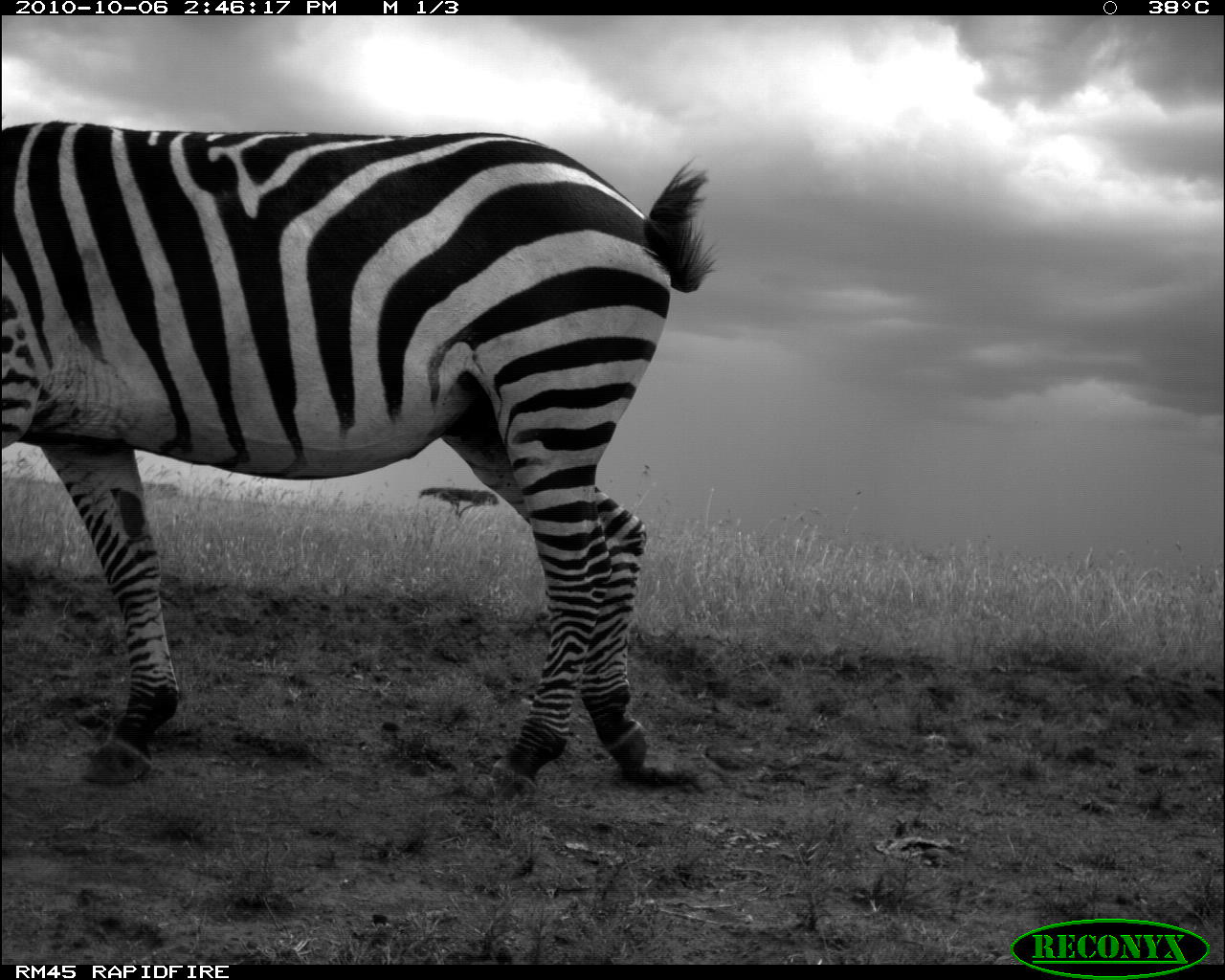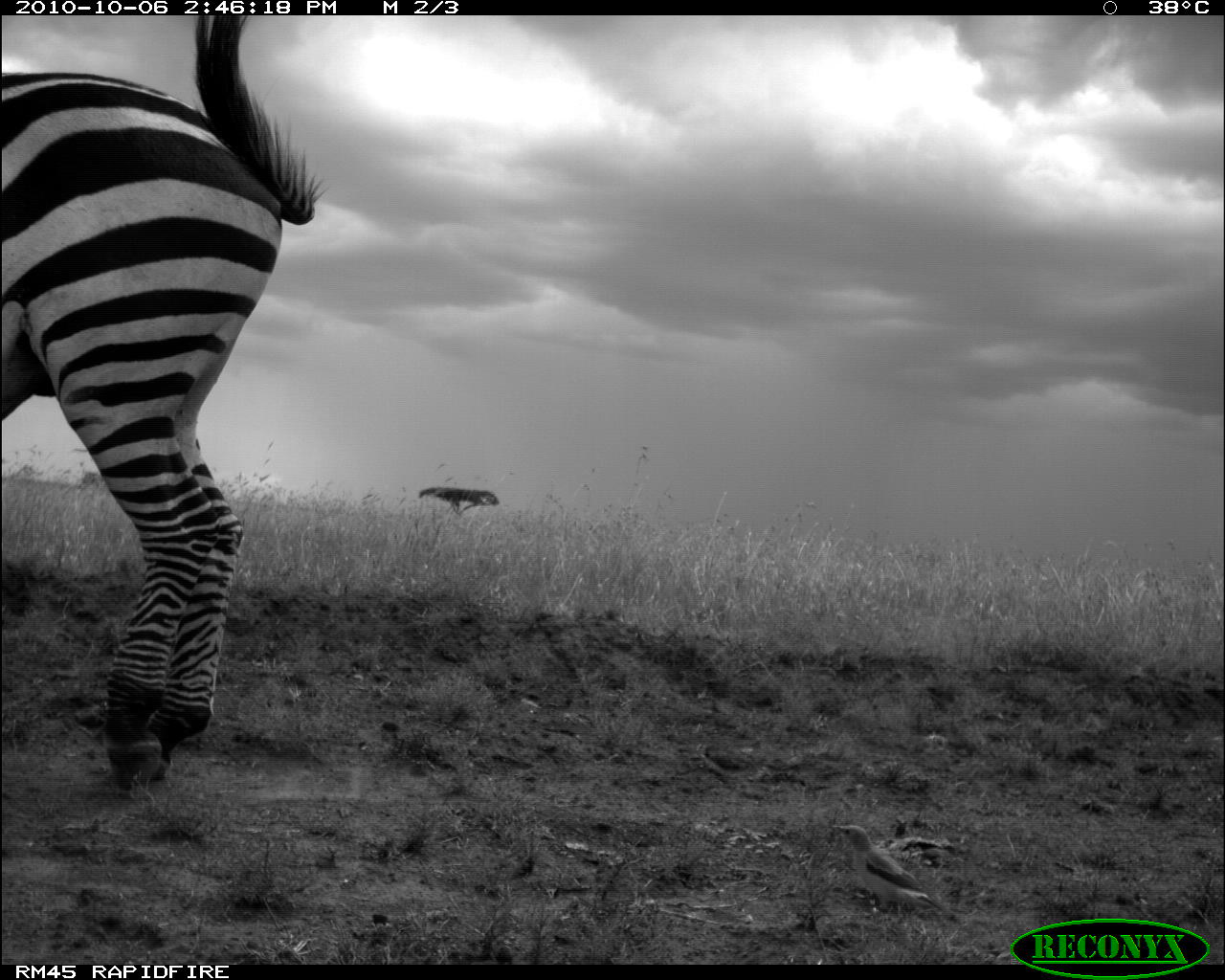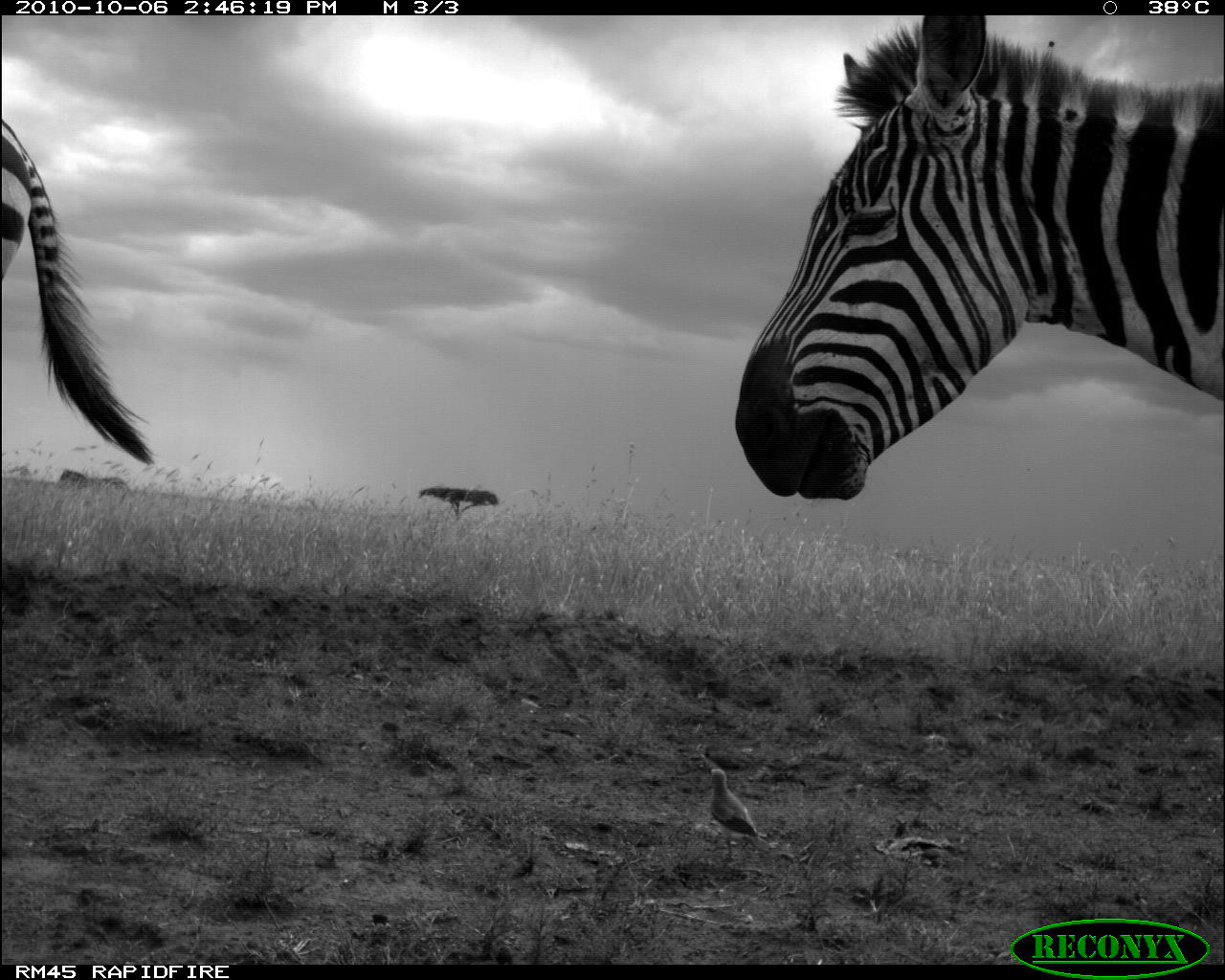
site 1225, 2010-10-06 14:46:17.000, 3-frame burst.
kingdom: Animalia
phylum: Chordata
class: Mammalia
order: Perissodactyla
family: Equidae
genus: Equus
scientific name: Equus quagga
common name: plains zebra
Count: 1.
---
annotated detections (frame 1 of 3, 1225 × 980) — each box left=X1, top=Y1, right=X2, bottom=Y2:
equus quagga: left=1, top=120, right=716, bottom=789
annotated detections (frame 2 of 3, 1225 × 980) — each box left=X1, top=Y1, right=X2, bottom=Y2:
equus quagga: left=1, top=15, right=326, bottom=789